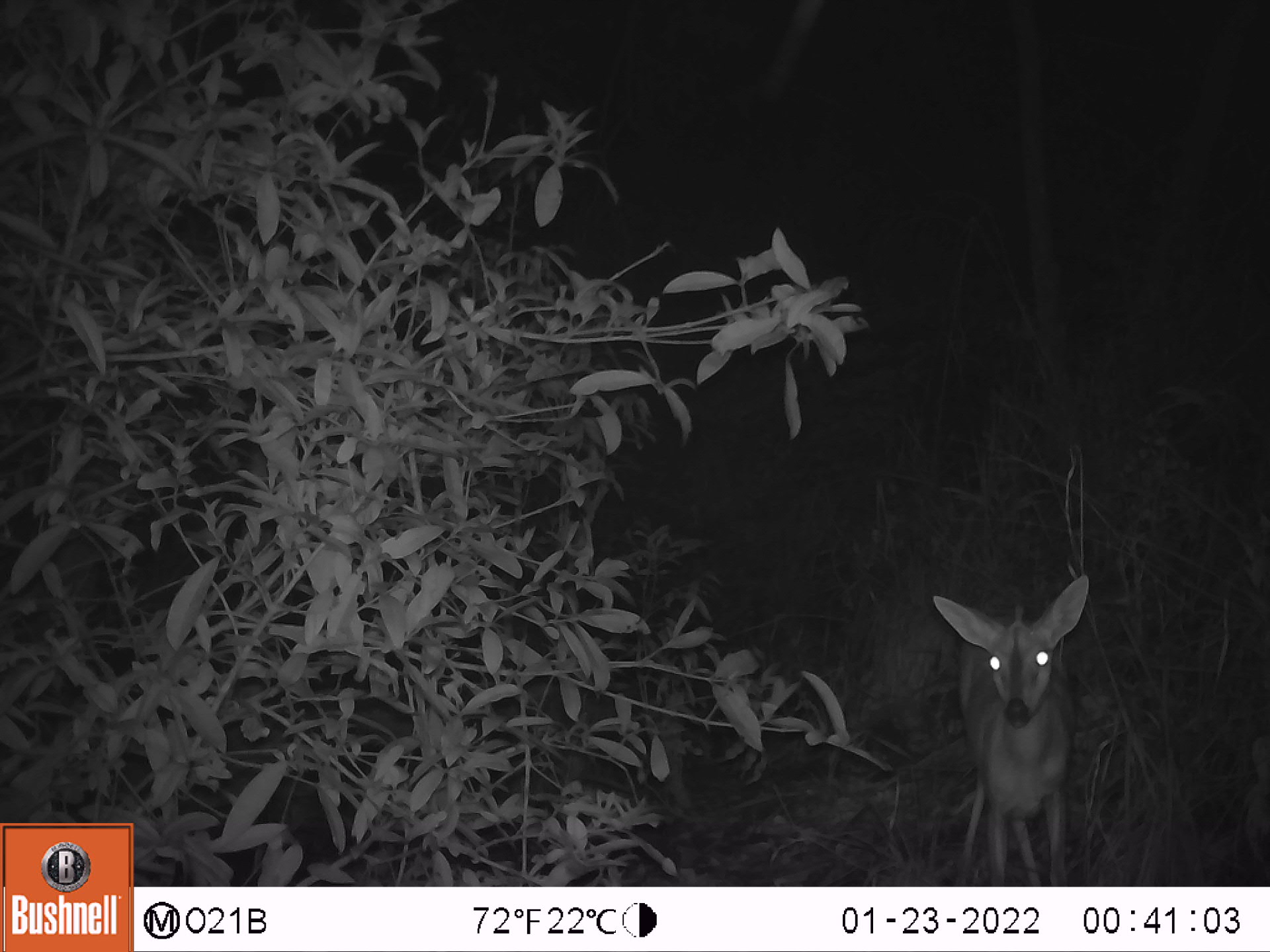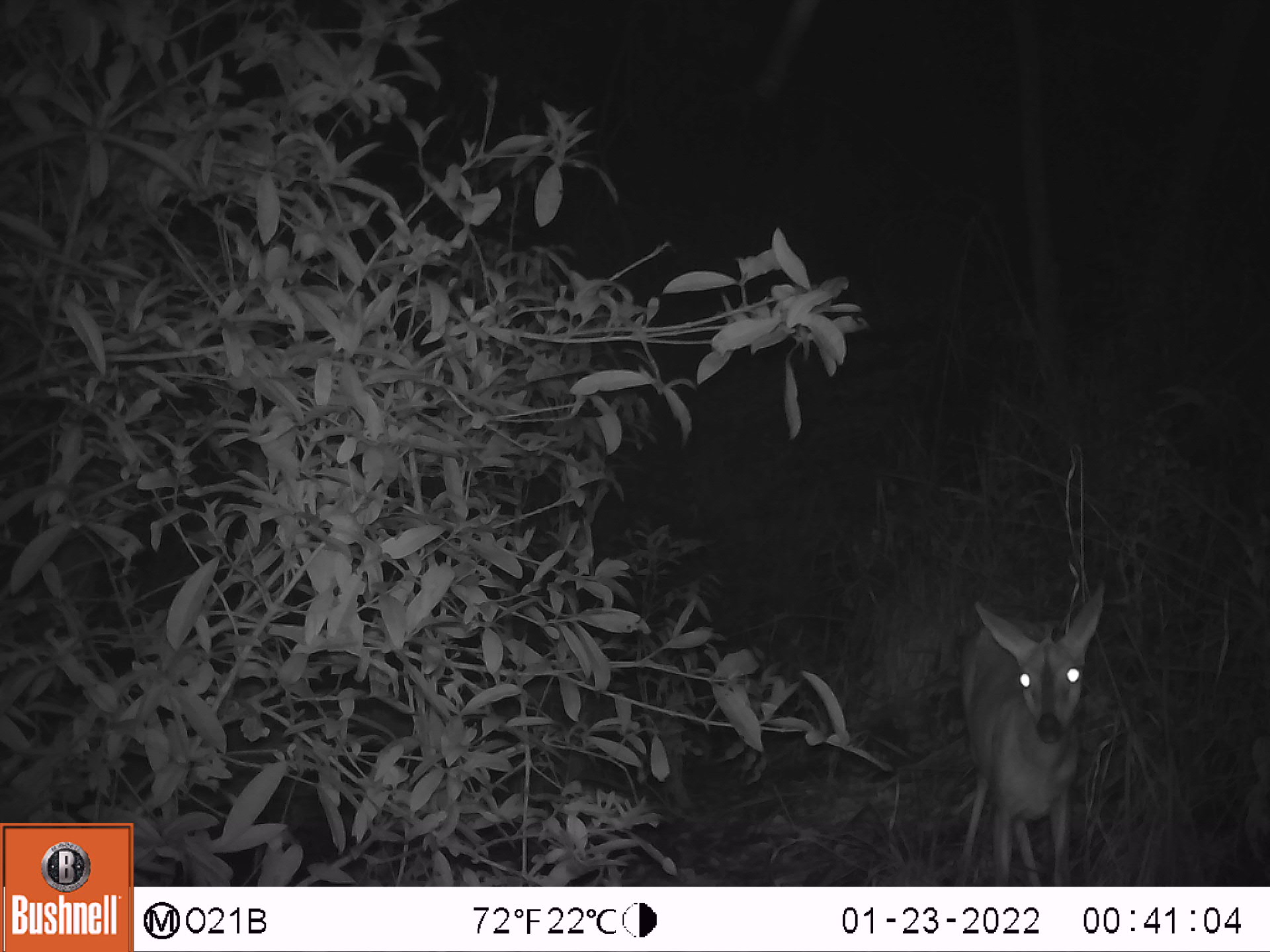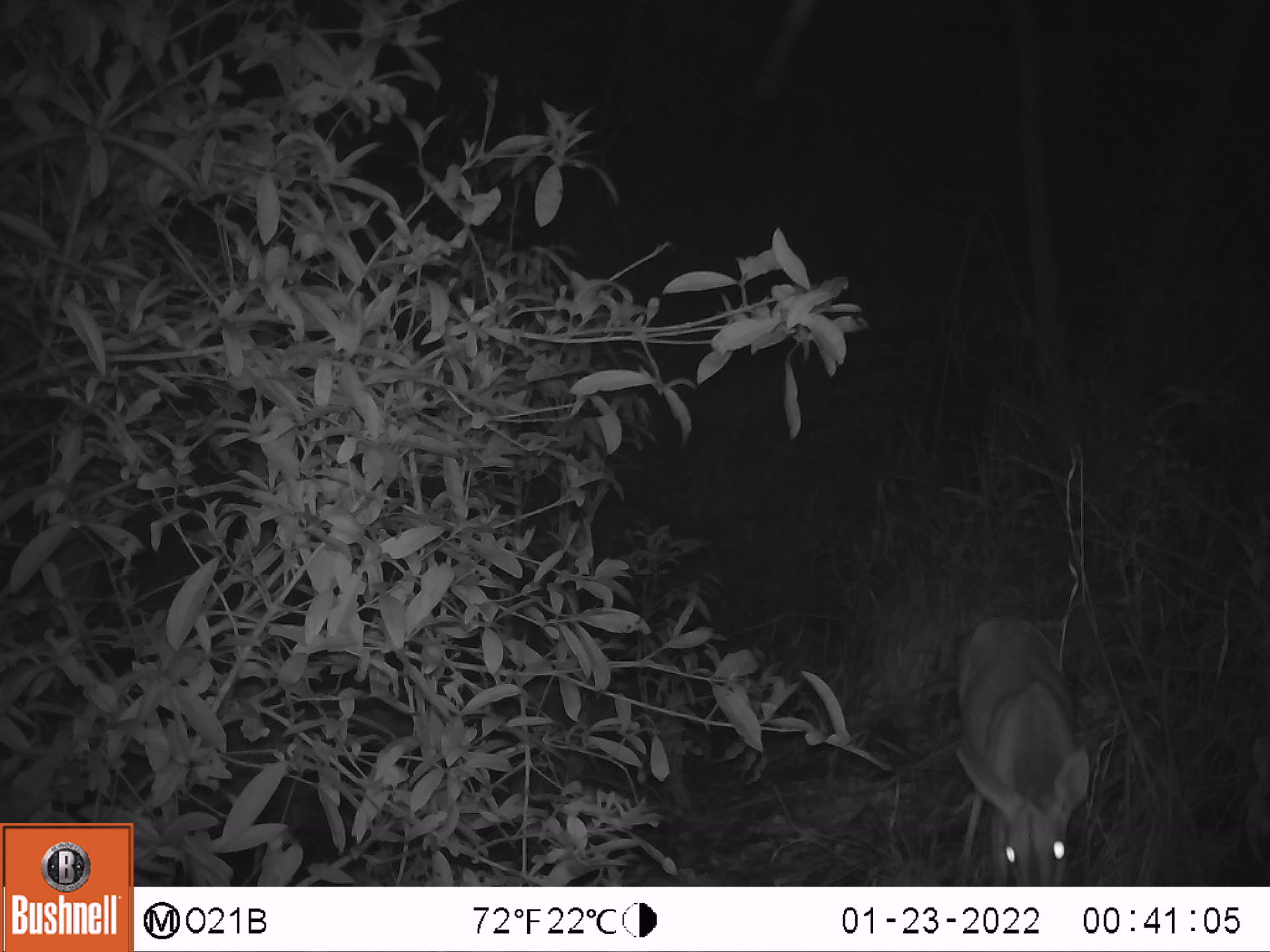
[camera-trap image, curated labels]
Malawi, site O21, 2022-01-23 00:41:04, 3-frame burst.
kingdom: Animalia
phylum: Chordata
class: Mammalia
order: Artiodactyla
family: Bovidae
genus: Sylvicapra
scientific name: Sylvicapra grimmia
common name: common duiker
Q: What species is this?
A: Common duiker (Sylvicapra grimmia).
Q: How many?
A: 1.